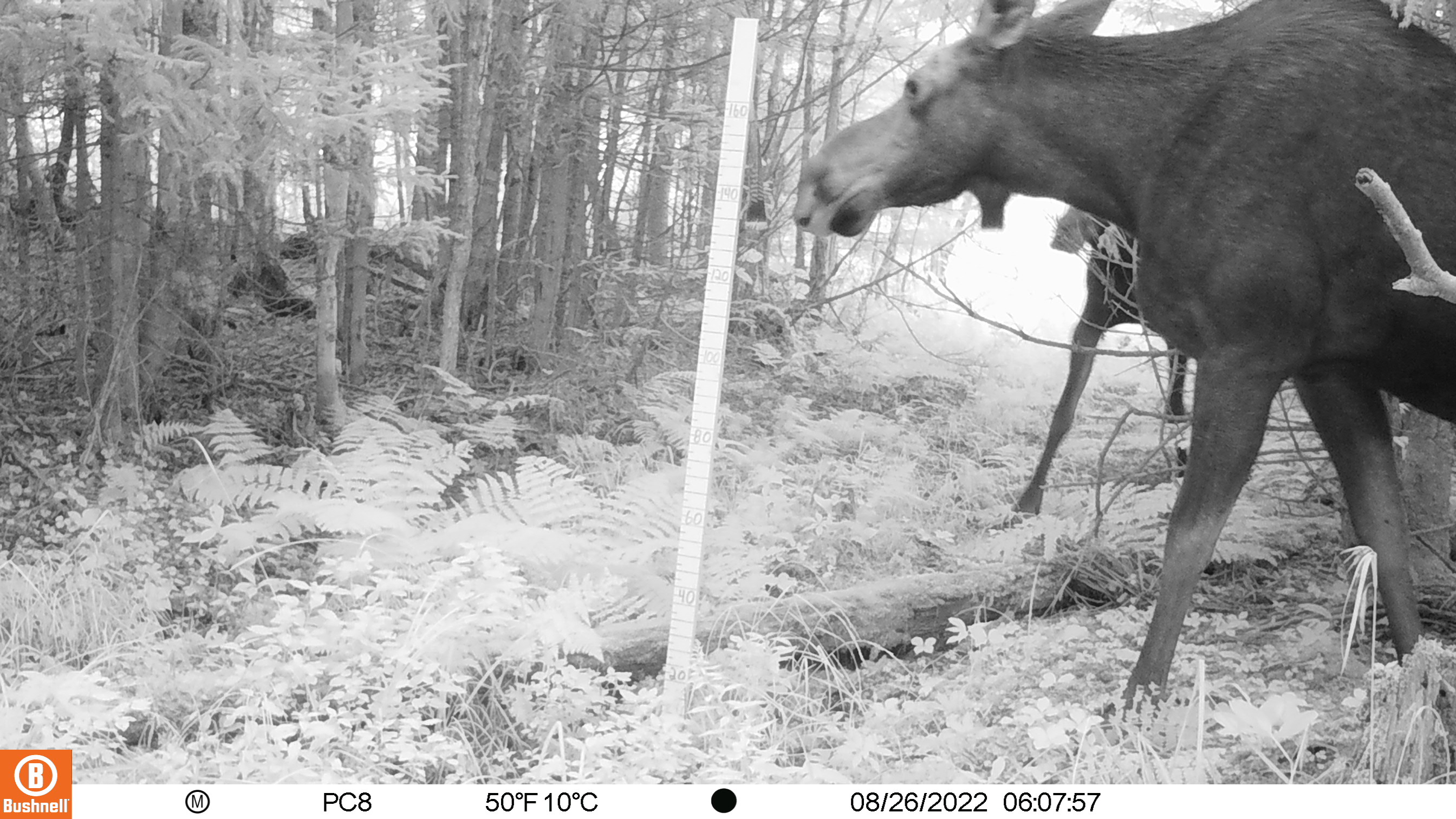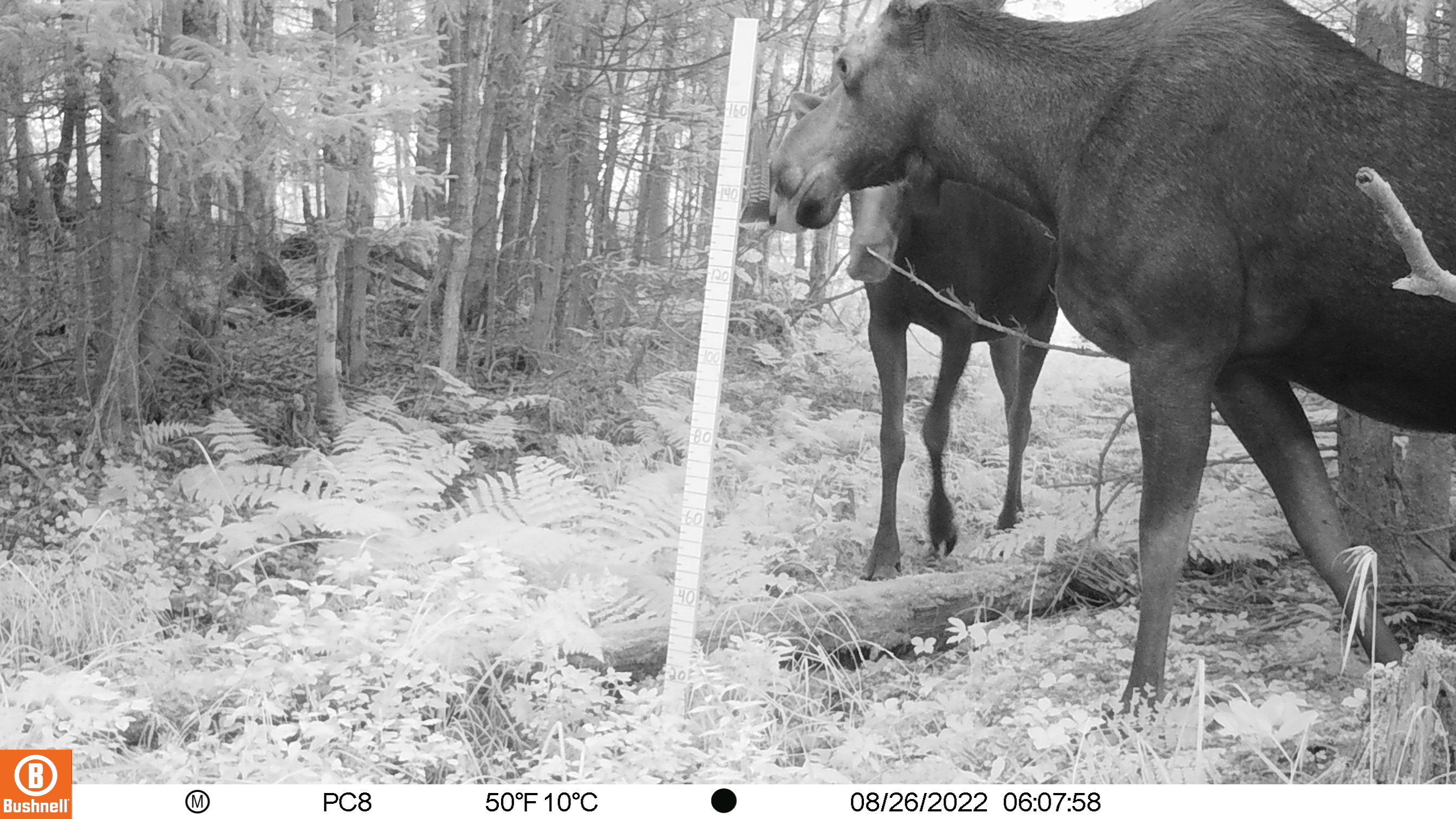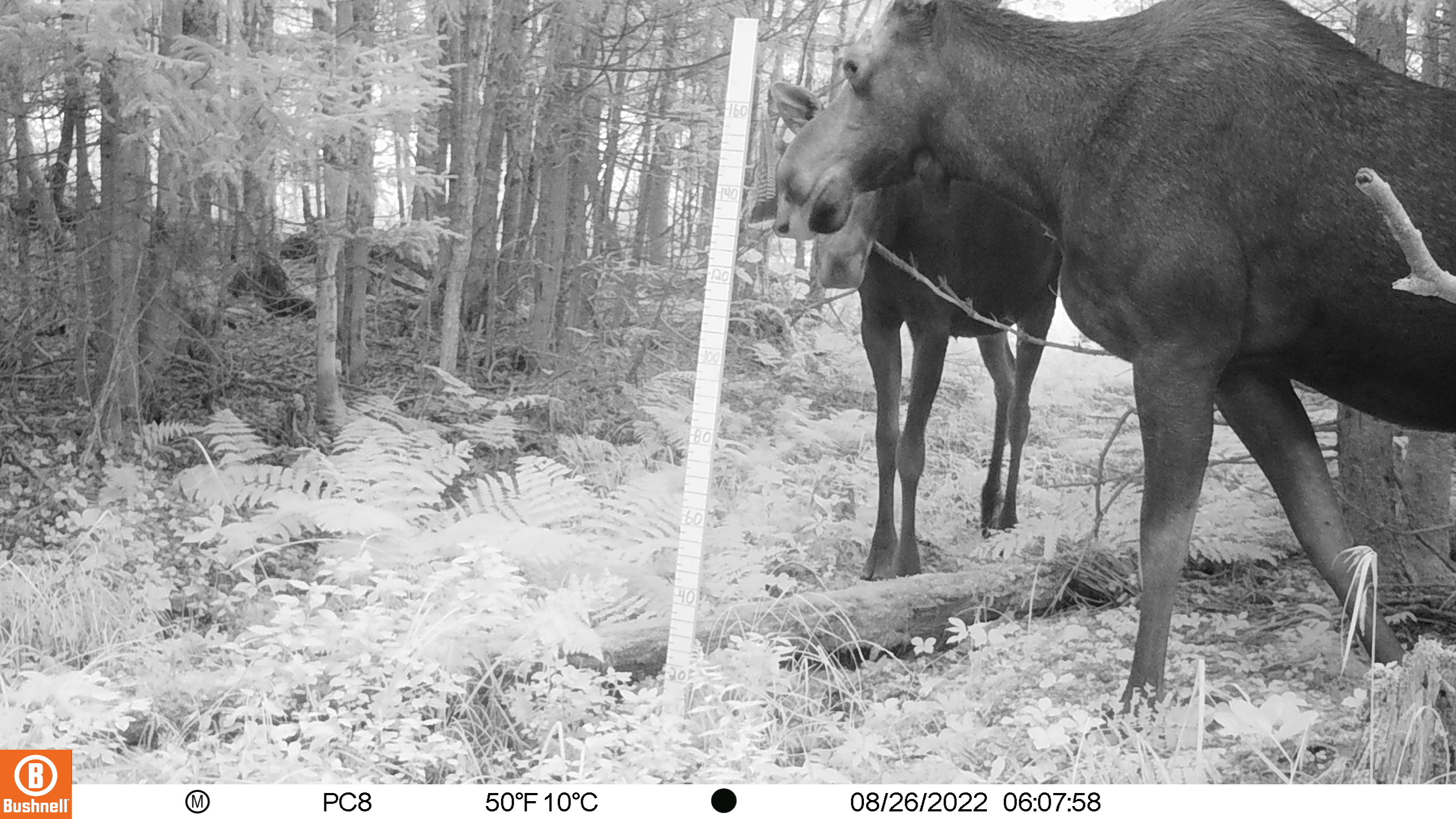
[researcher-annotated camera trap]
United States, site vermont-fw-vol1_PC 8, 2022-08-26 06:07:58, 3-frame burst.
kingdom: Animalia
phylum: Chordata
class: Mammalia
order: Artiodactyla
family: Cervidae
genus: Alces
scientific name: Alces alces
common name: moose